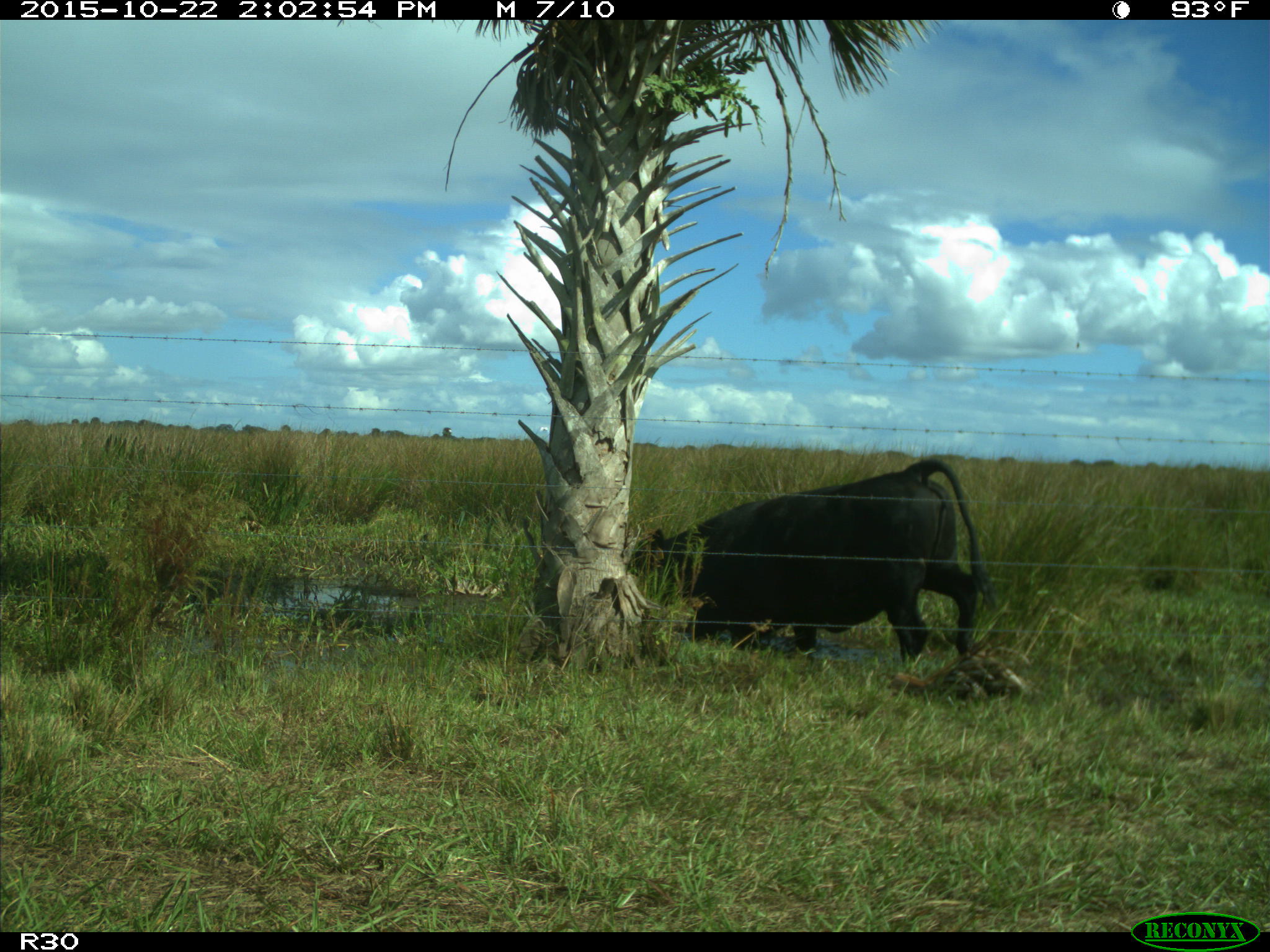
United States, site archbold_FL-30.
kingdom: Animalia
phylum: Chordata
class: Mammalia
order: Artiodactyla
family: Bovidae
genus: Bos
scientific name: Bos taurus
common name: domestic cow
Bos taurus (domestic cow).